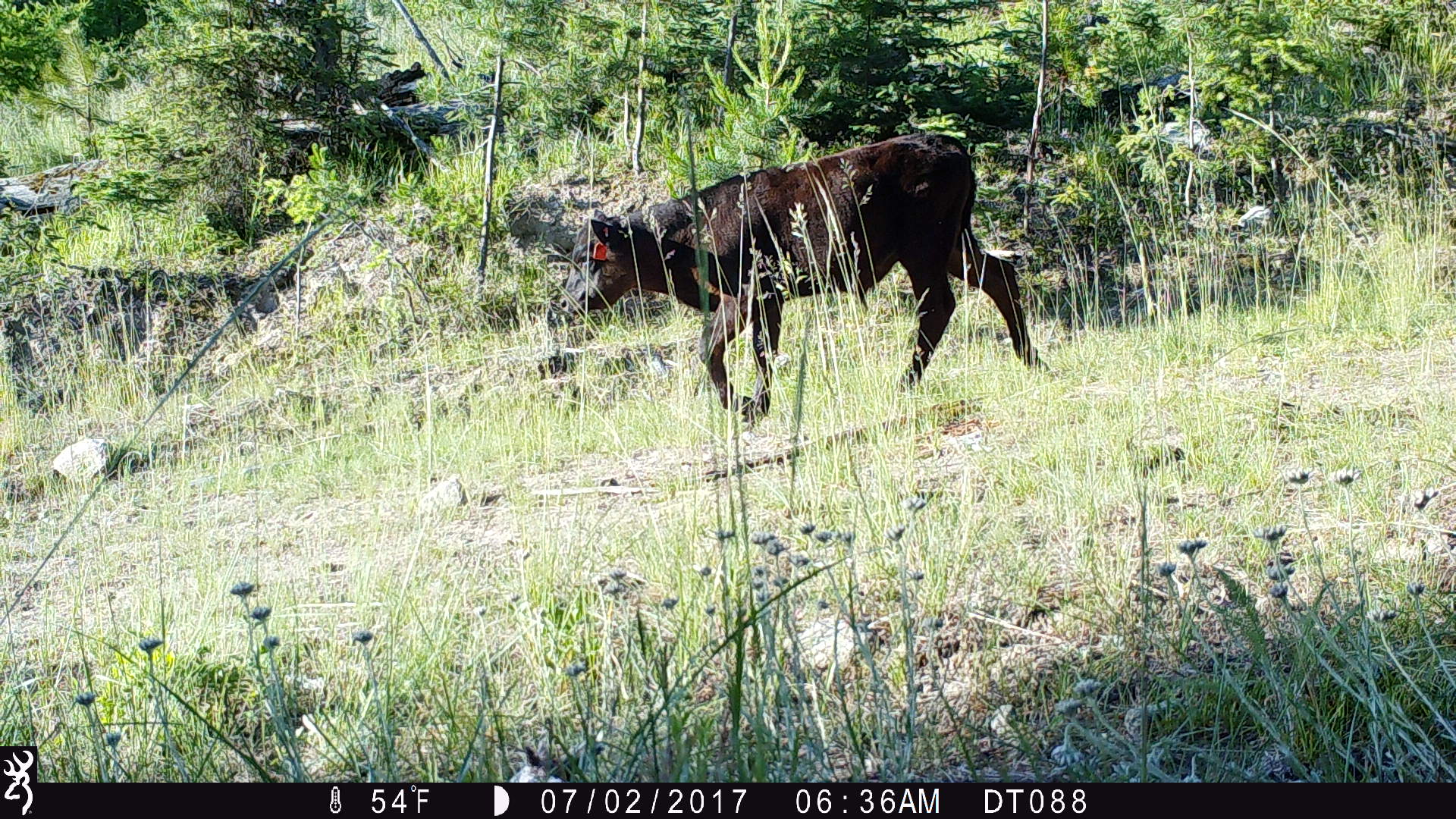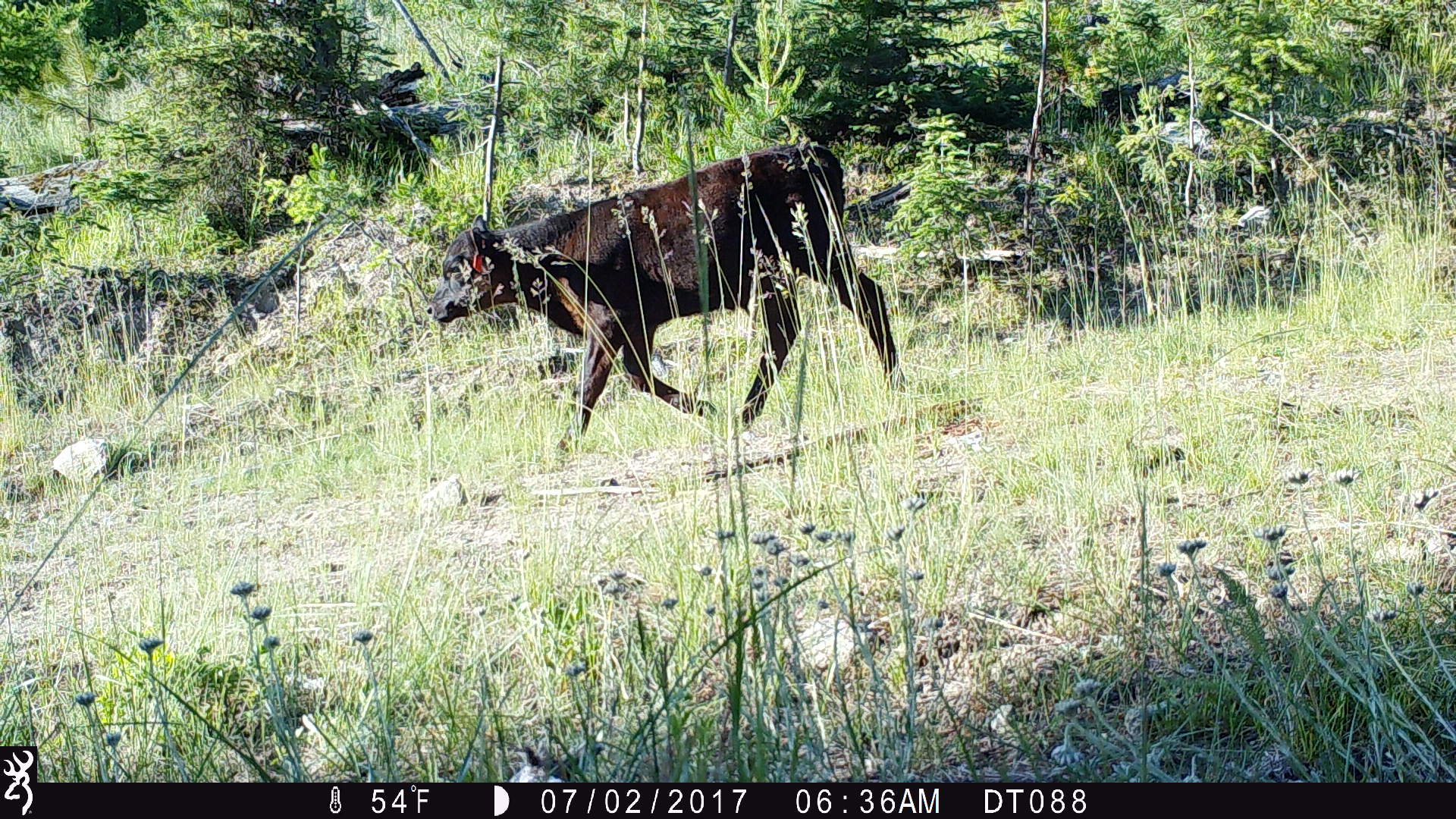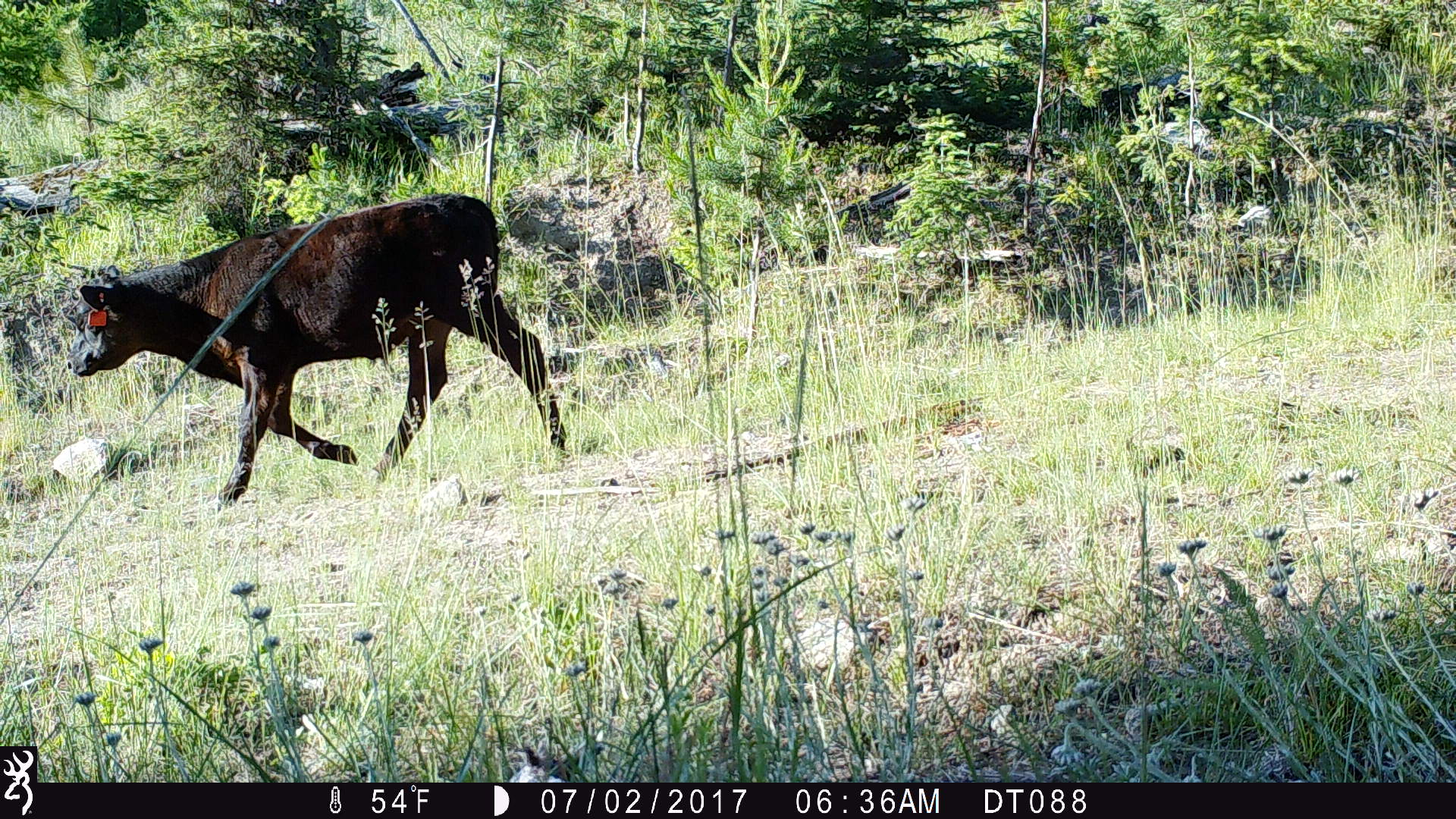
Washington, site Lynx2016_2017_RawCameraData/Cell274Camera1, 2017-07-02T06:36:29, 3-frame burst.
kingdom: Animalia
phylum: Chordata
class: Mammalia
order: Artiodactyla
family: Bovidae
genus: Bos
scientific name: Bos taurus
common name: domestic cattle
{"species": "domestic cattle (Bos taurus)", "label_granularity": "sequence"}